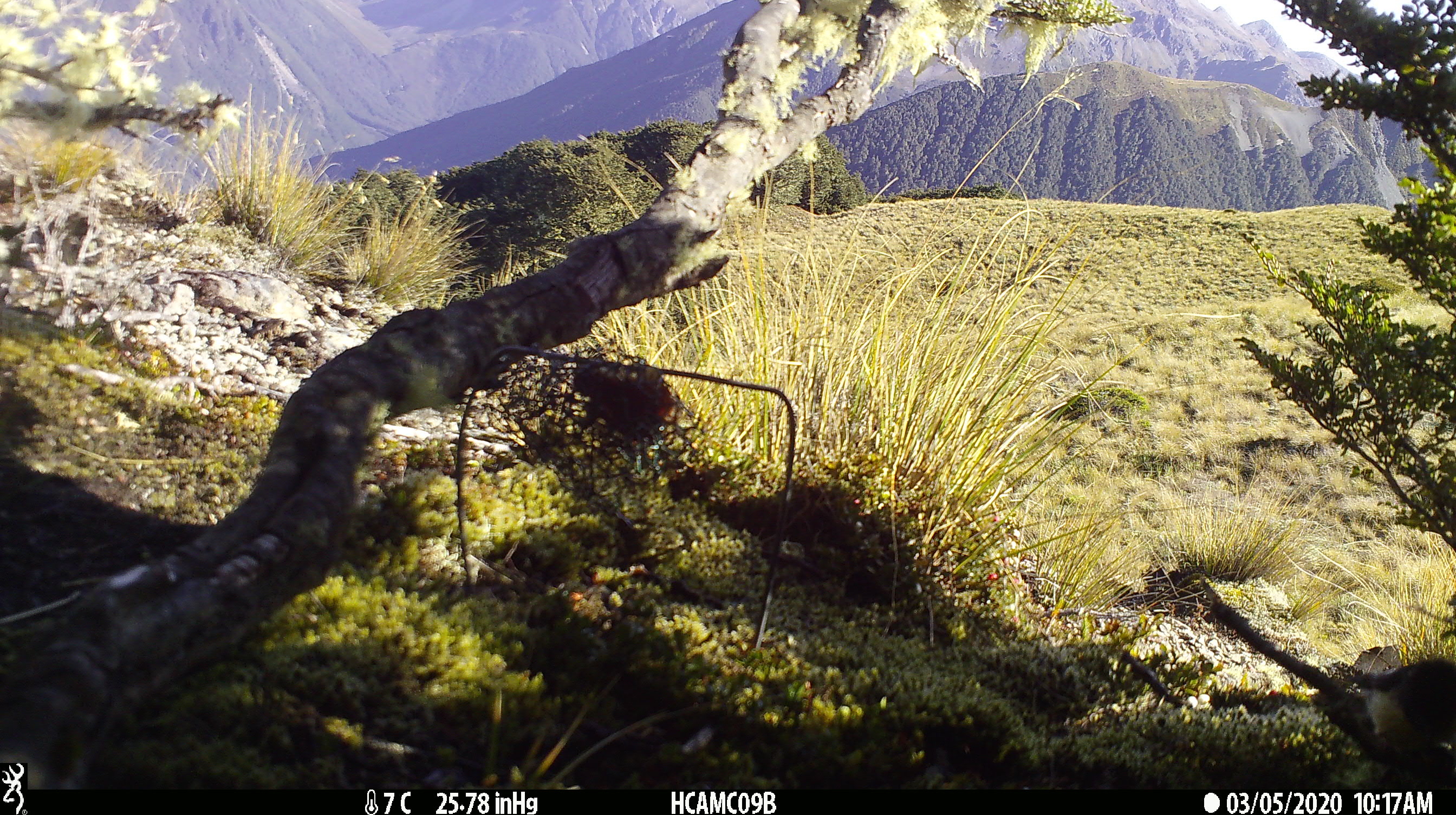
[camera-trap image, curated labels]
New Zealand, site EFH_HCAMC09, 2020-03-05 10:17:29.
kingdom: Animalia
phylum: Chordata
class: Aves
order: Passeriformes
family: Petroicidae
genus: Petroica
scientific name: Petroica macrocephala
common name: tomtit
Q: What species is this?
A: Tomtit (Petroica macrocephala).